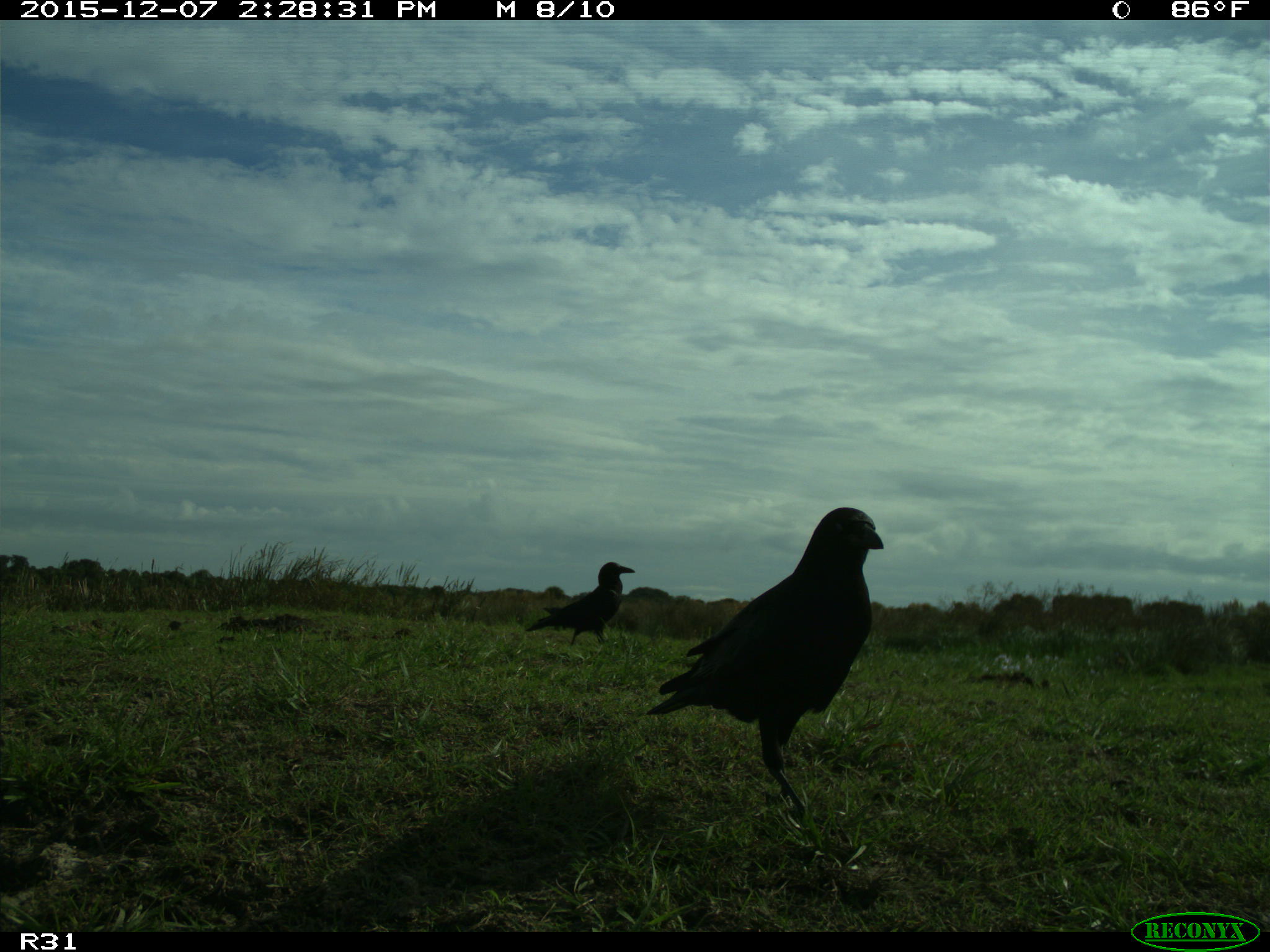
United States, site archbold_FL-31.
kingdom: Animalia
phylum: Chordata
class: Aves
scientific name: Aves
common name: birds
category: unidentified bird